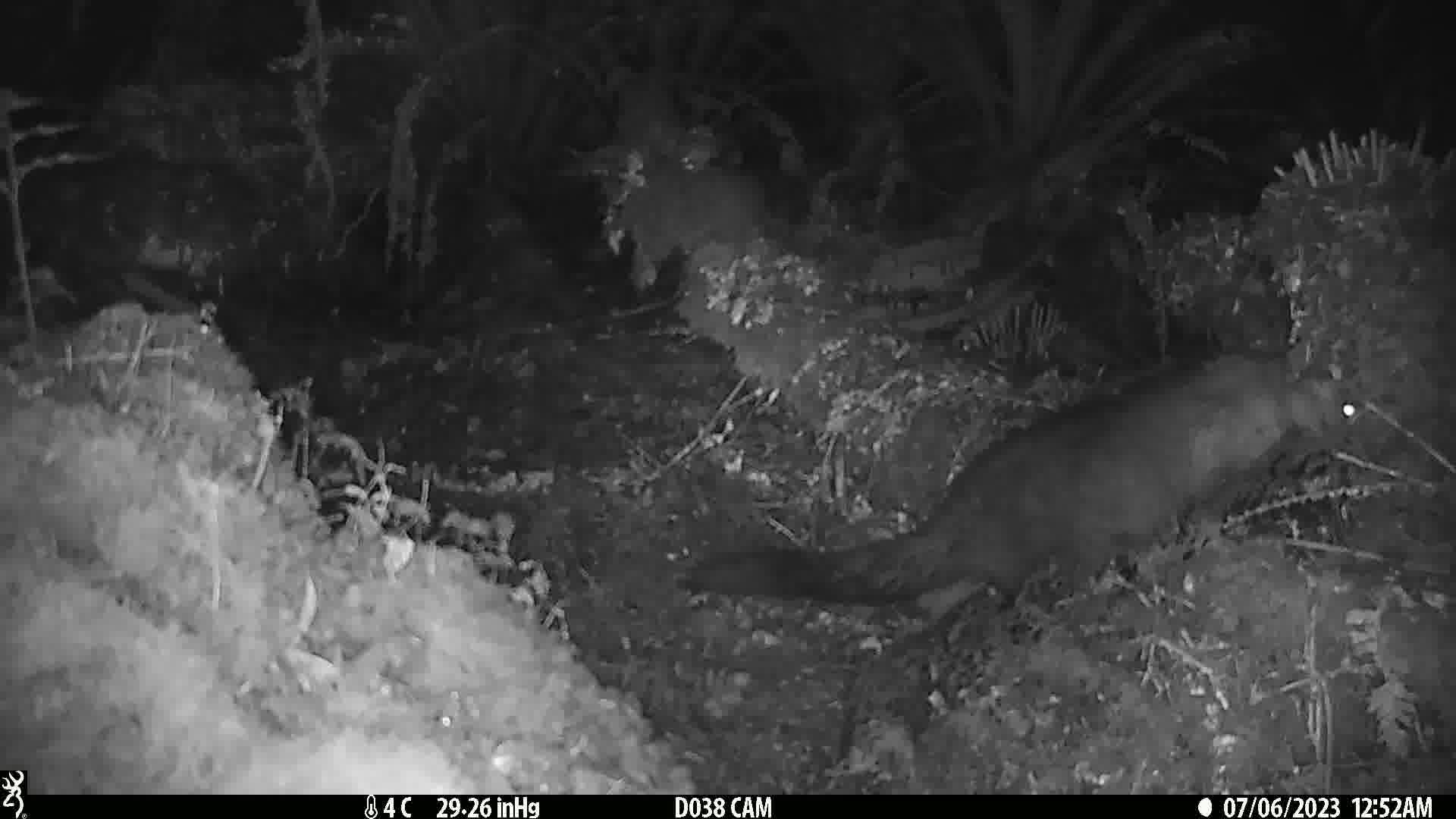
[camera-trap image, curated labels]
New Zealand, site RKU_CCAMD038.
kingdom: Animalia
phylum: Chordata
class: Mammalia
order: Diprotodontia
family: Phalangeridae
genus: Trichosurus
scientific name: Trichosurus vulpecula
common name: common brushtail possum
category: possum